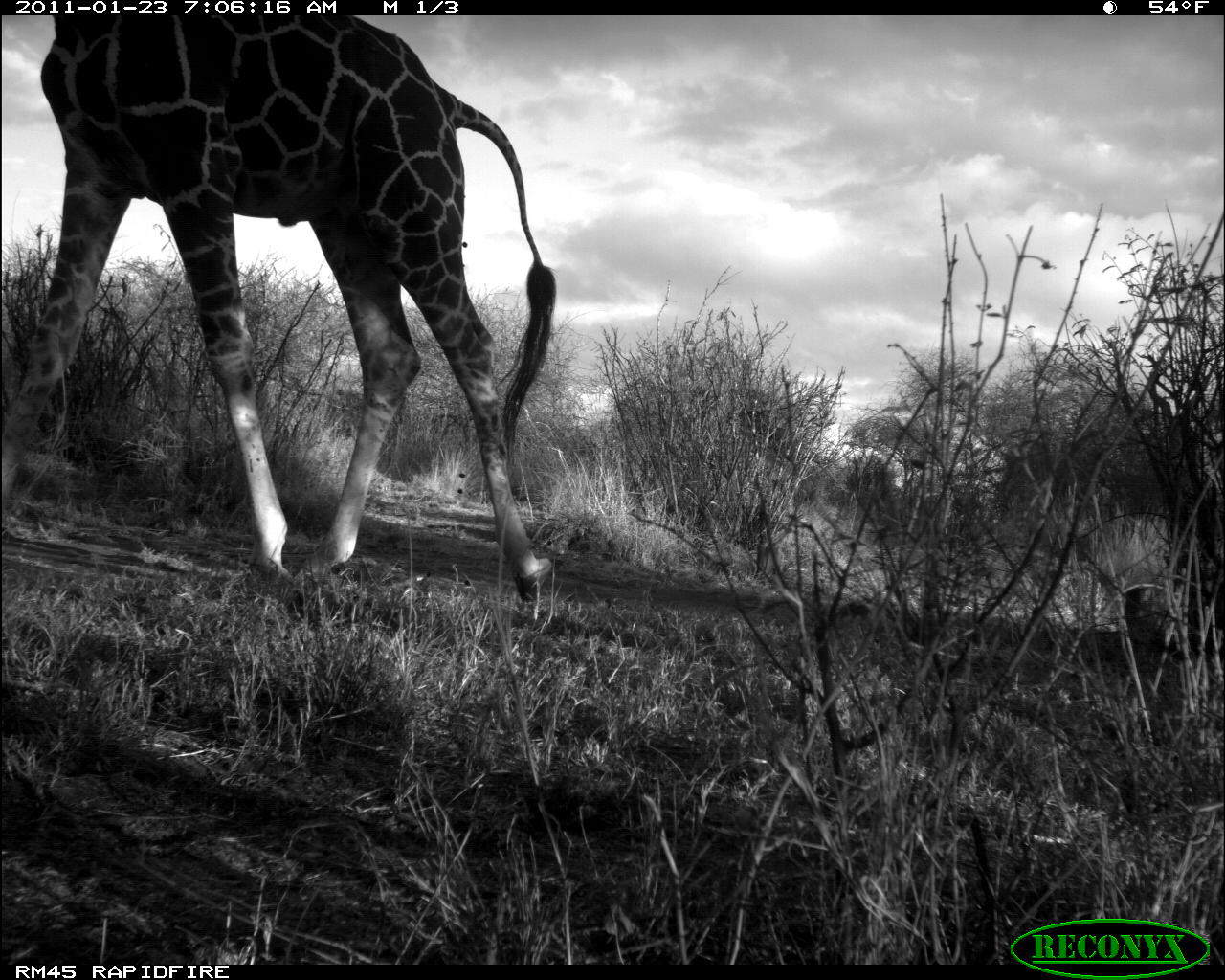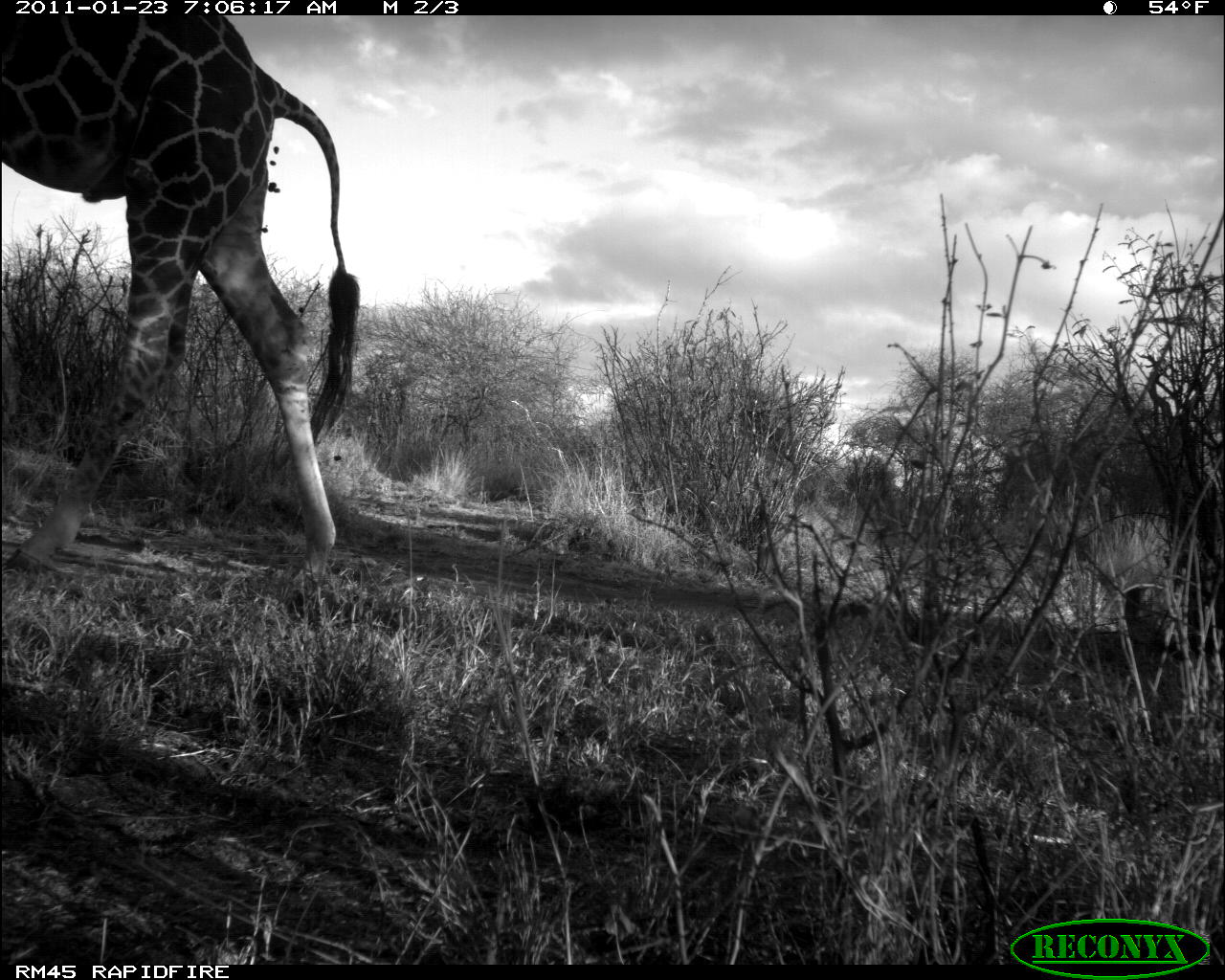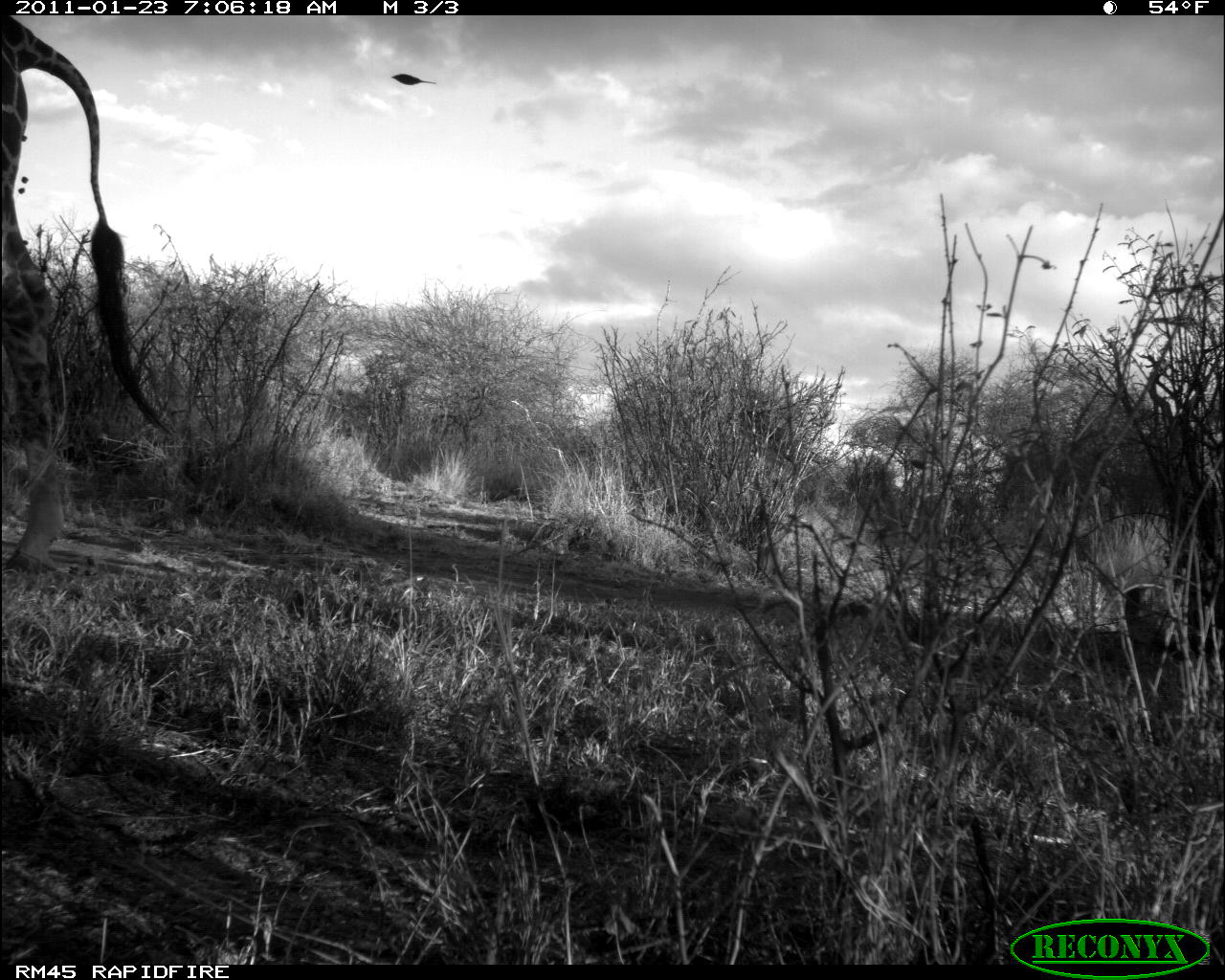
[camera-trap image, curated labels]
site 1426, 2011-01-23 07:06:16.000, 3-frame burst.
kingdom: Animalia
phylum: Chordata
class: Mammalia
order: Artiodactyla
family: Bovidae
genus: Madoqua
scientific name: Madoqua guentheri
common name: günther's dik-dik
Madoqua guentheri (günther's dik-dik), count 1.